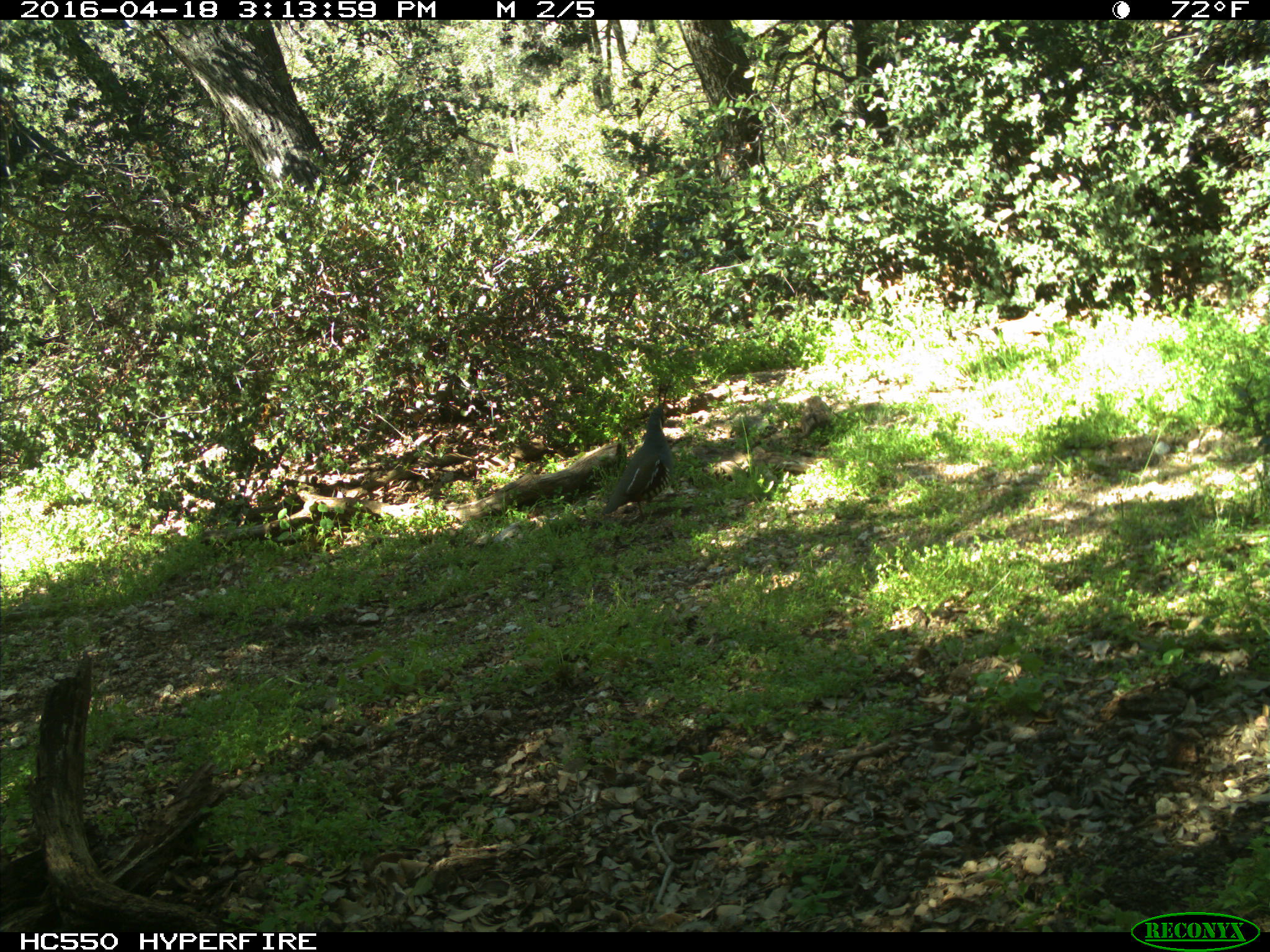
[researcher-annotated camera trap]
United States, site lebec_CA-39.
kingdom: Animalia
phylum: Chordata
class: Aves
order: Galliformes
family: Odontophoridae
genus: Callipepla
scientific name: Callipepla californica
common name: california quail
Callipepla californica (california quail).